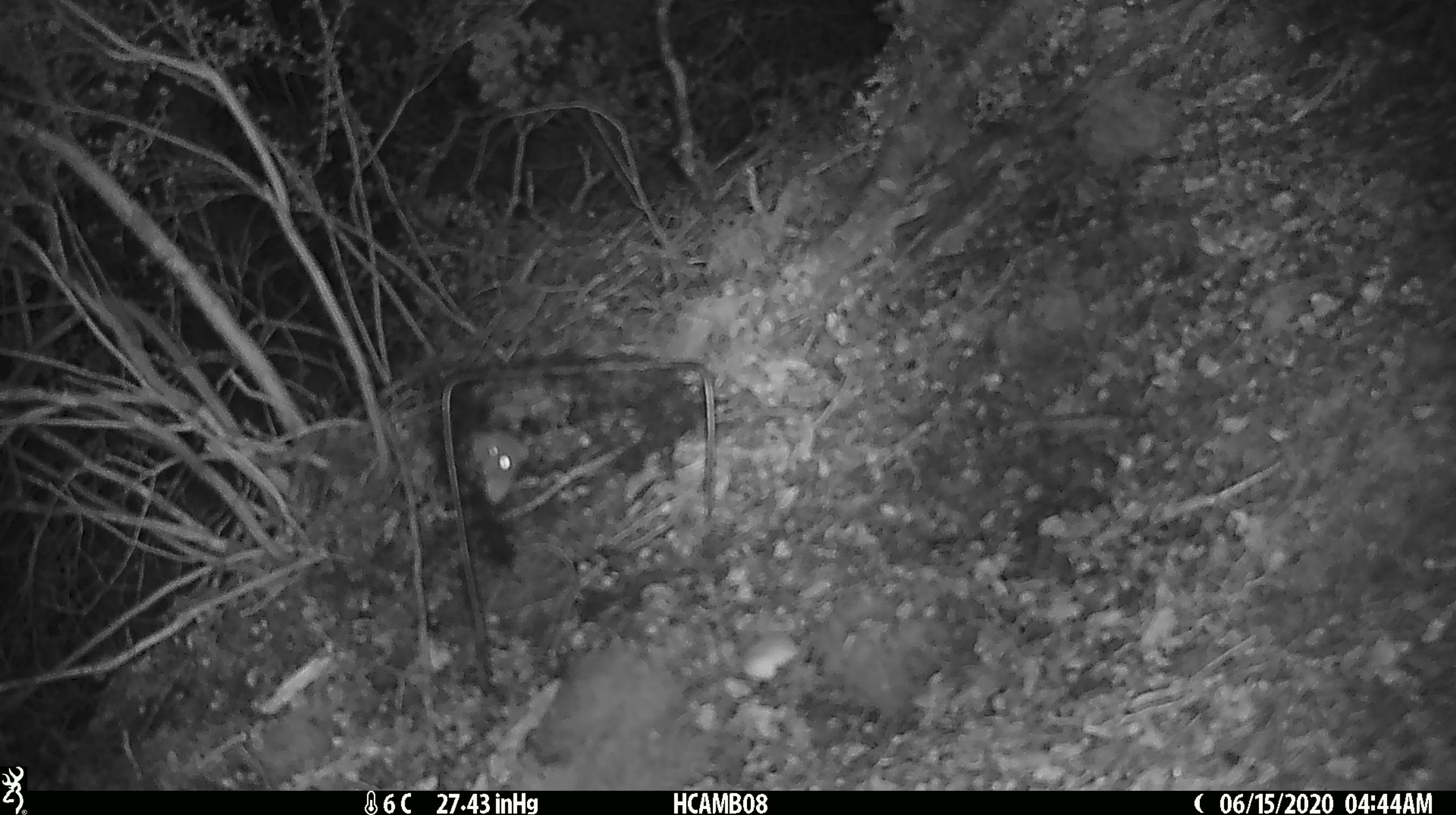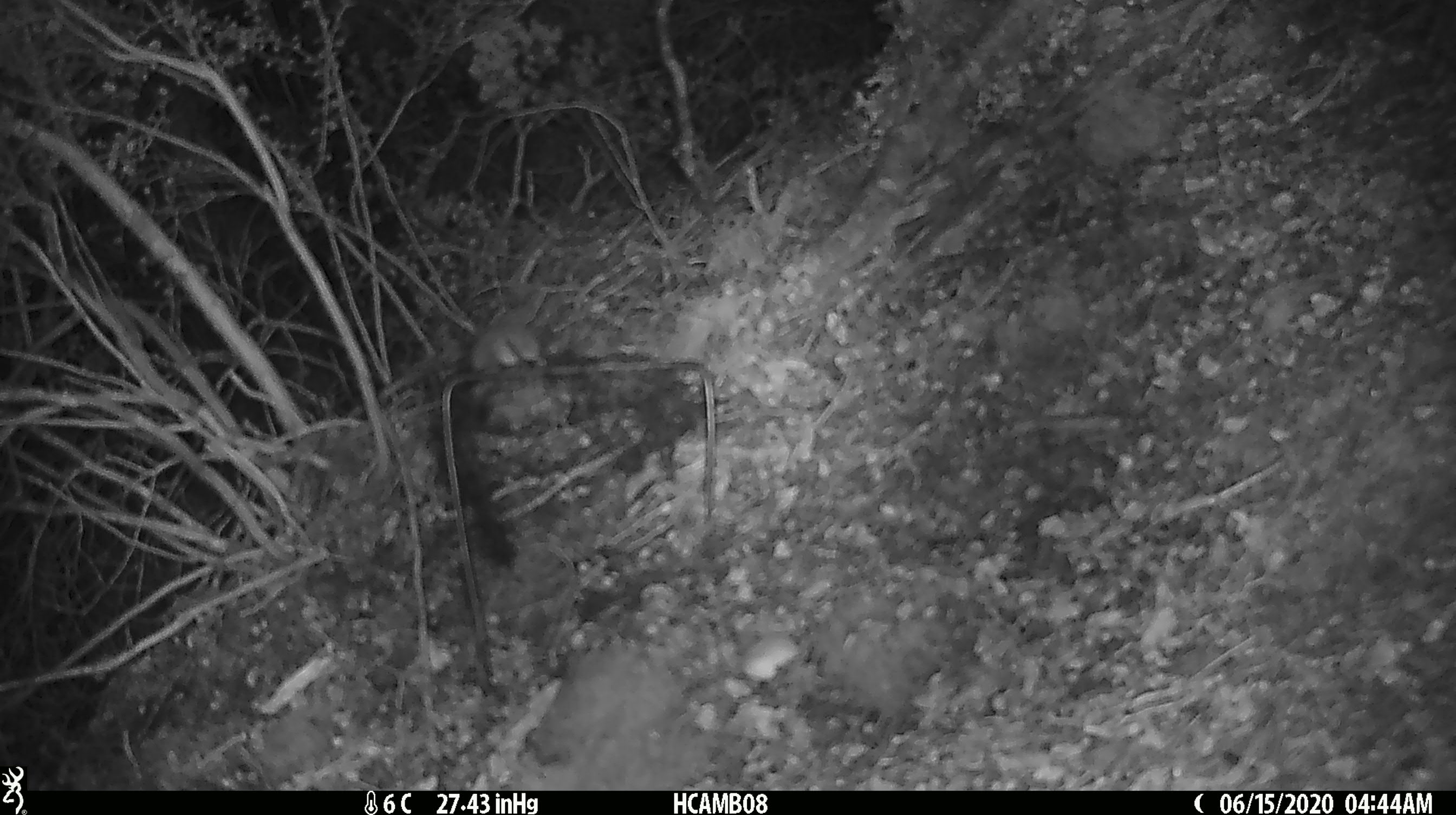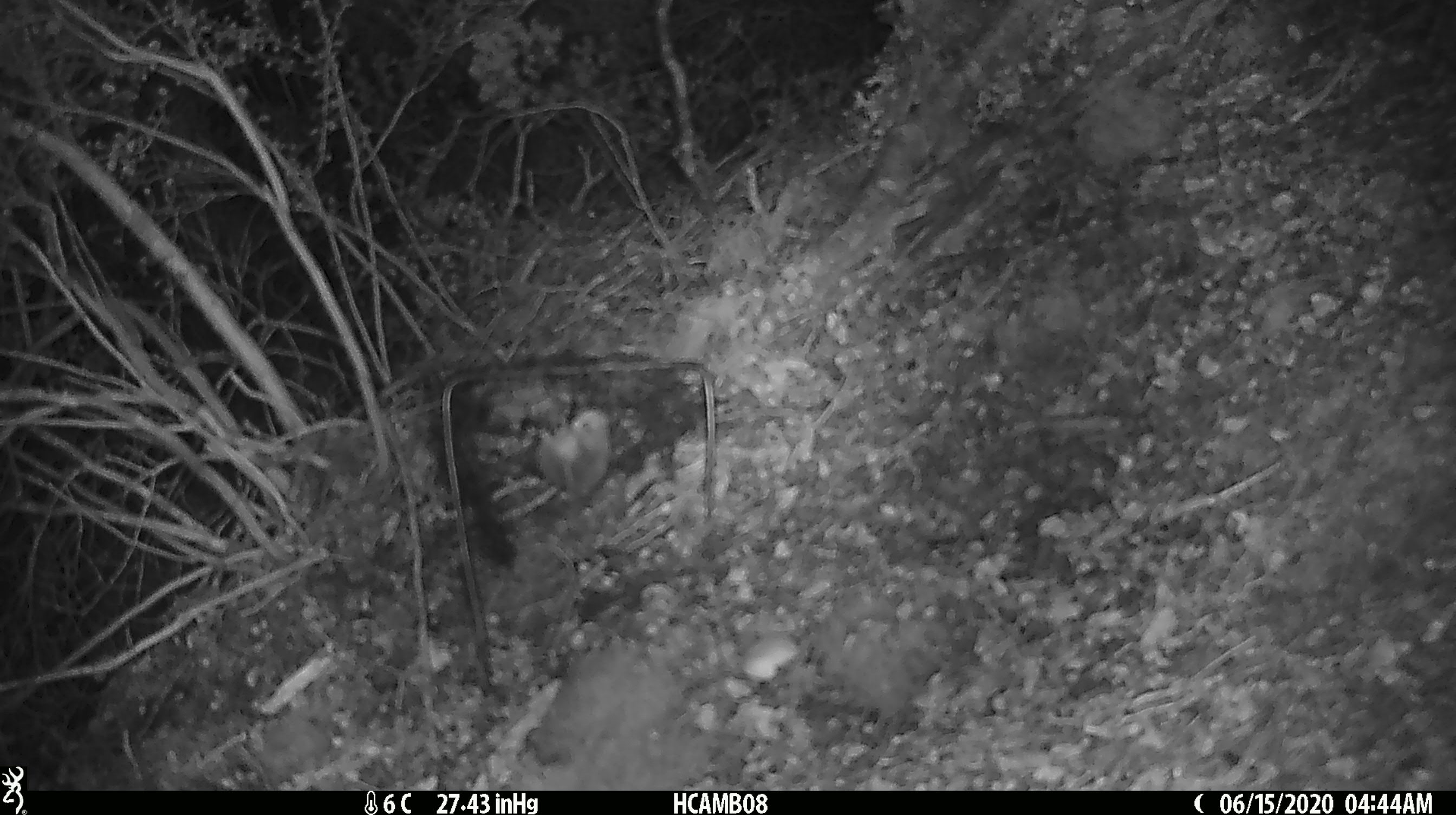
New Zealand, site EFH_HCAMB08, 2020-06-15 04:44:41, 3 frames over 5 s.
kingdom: Animalia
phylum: Chordata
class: Mammalia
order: Rodentia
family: Muridae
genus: Mus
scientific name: Mus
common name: mouse